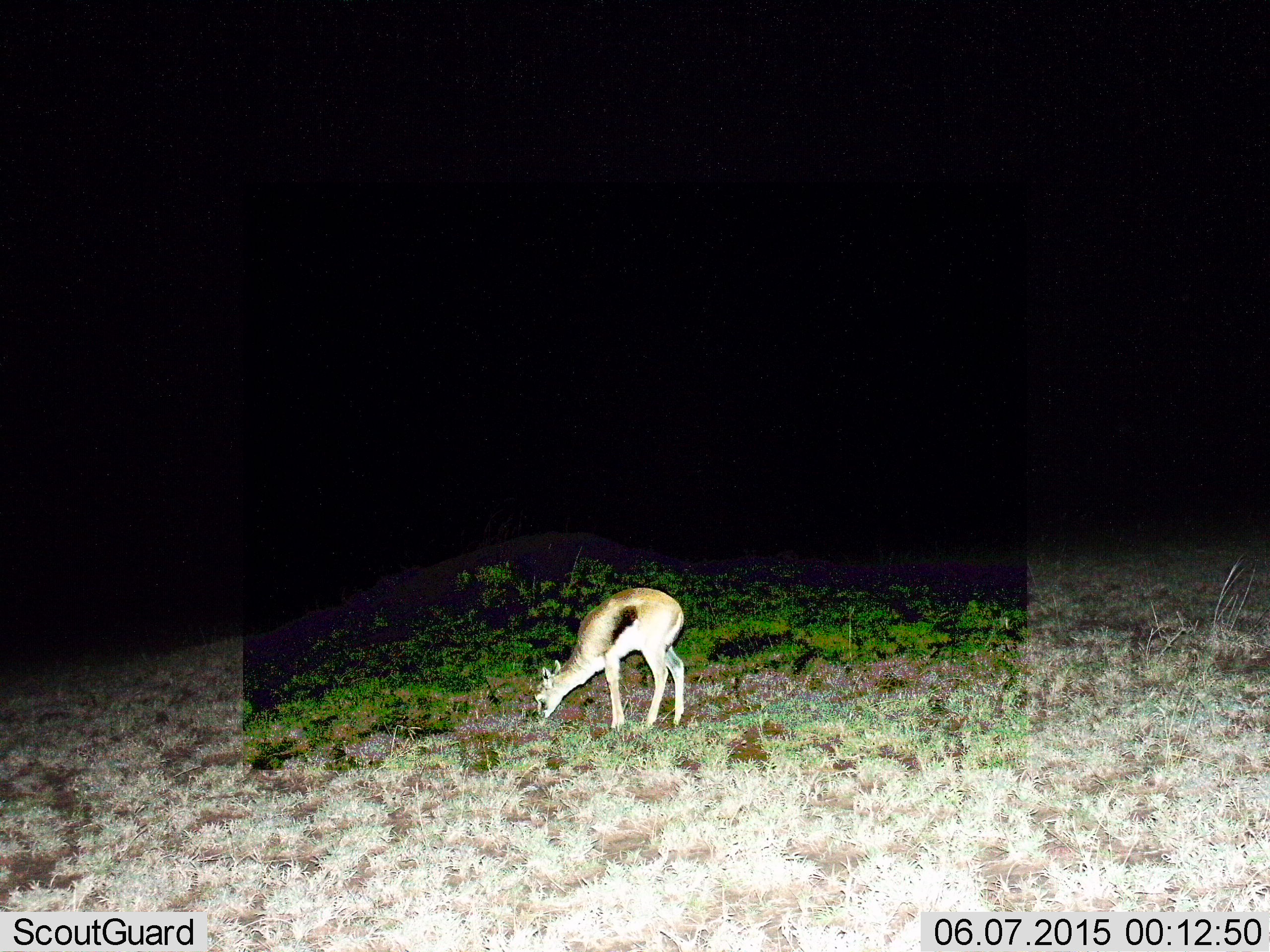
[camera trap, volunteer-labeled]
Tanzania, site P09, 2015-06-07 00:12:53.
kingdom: Animalia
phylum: Chordata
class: Mammalia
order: Artiodactyla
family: Bovidae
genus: Eudorcas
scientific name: Eudorcas thomsonii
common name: thomson's gazelle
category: gazellethomsons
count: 1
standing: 10%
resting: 0%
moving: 0%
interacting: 0%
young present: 20%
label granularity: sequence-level